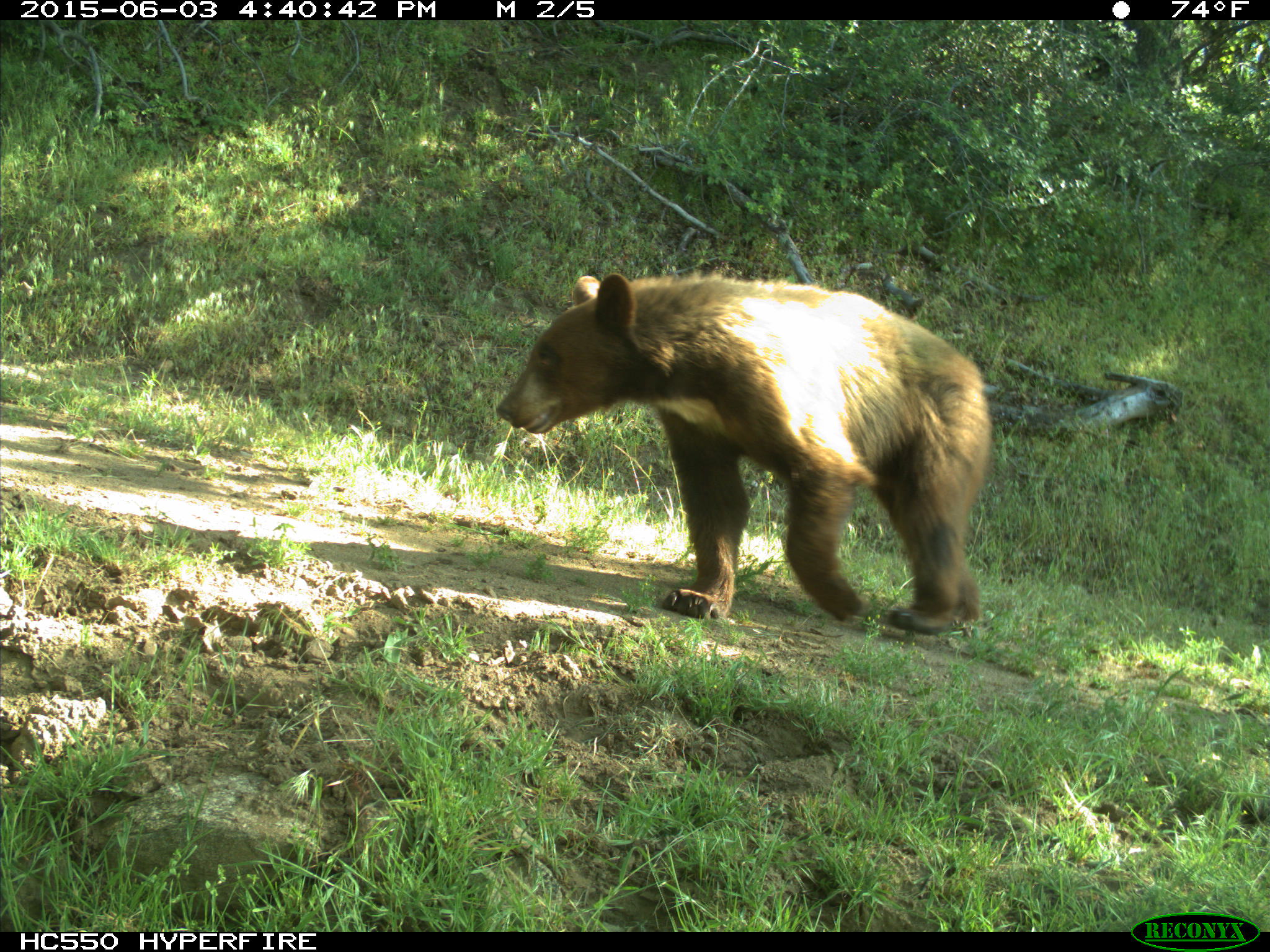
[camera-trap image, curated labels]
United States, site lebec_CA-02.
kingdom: Animalia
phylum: Chordata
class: Mammalia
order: Carnivora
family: Ursidae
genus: Ursus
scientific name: Ursus americanus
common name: american black bear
Ursus americanus (american black bear).